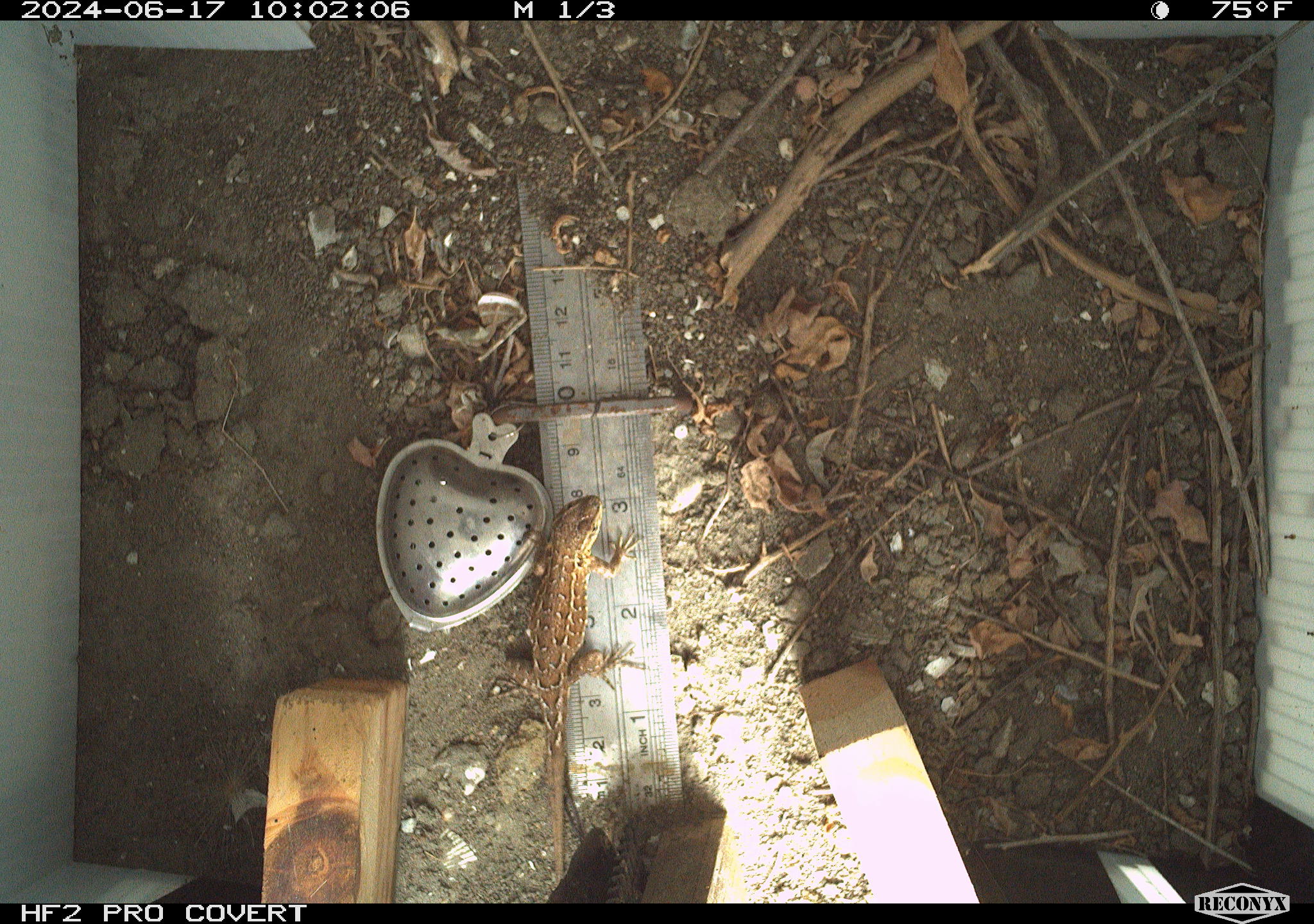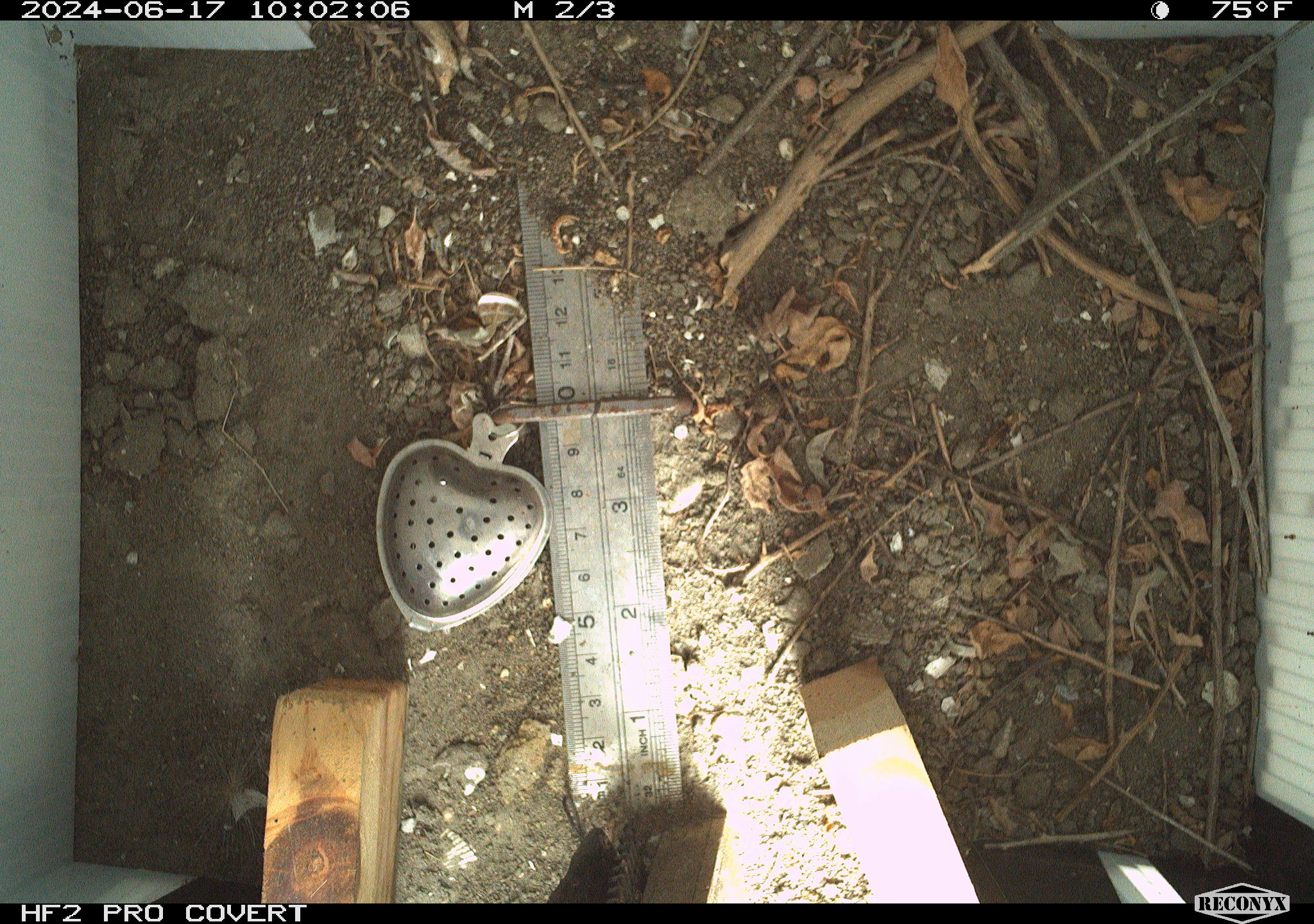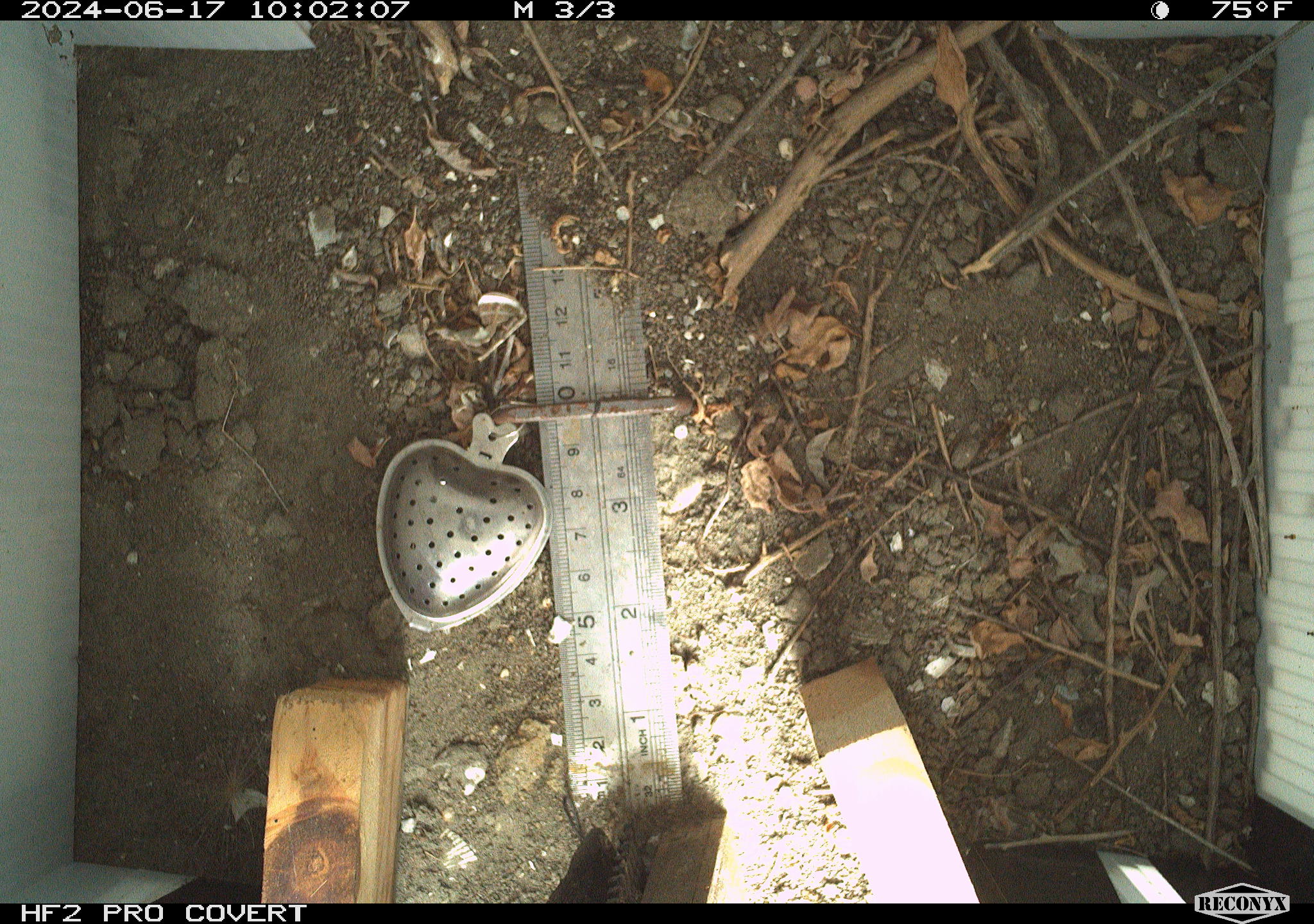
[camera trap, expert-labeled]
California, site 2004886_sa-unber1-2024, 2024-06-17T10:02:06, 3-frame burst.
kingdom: Animalia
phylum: Chordata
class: Reptilia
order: Squamata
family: Phrynosomatidae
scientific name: Phrynosomatidae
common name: phrynosomatid lizards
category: phrynosomatidae family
Phrynosomatidae family (phrynosomatid lizards) (Phrynosomatidae).